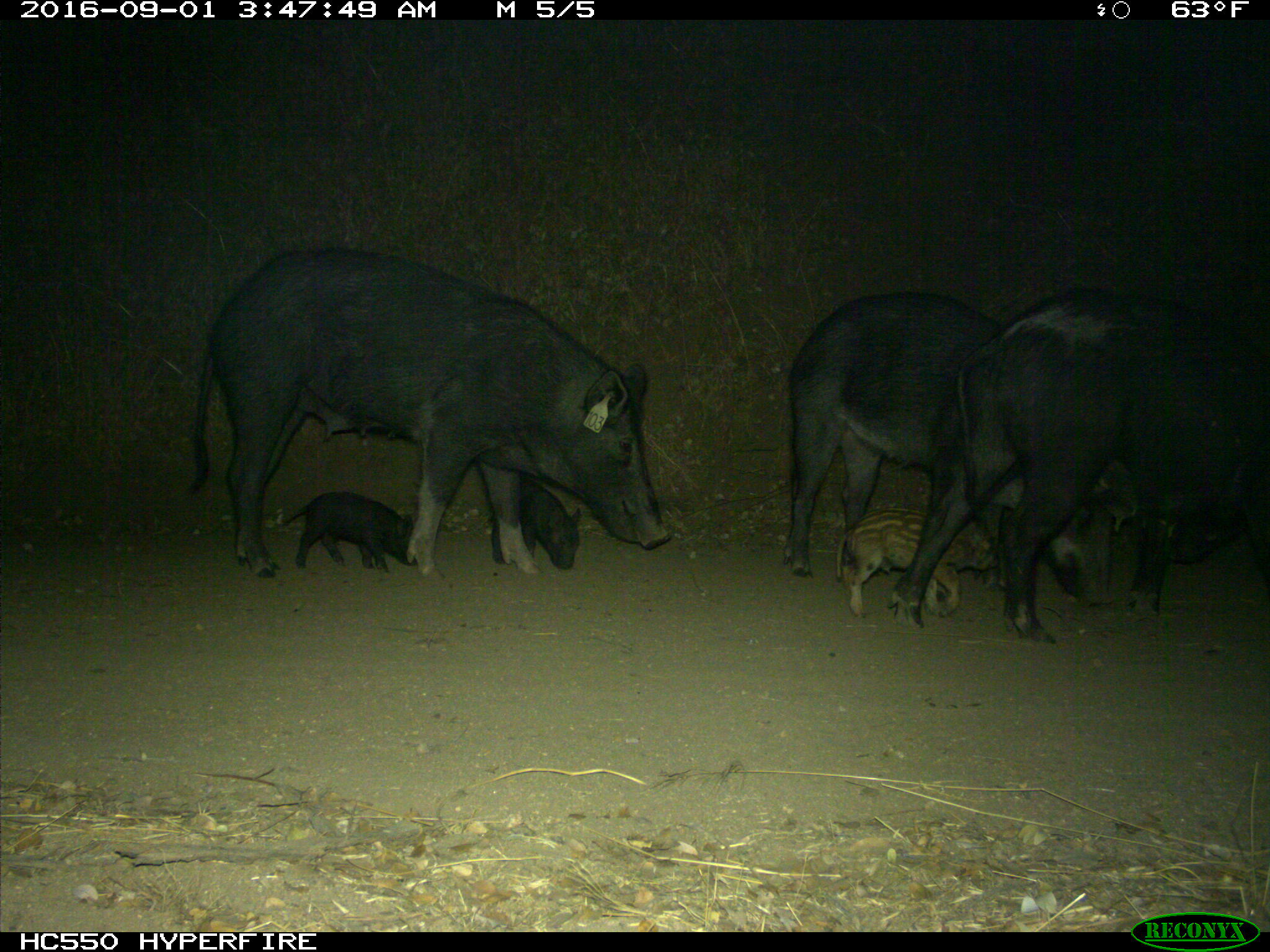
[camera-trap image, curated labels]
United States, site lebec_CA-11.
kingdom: Animalia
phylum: Chordata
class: Mammalia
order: Artiodactyla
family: Suidae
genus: Sus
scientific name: Sus scrofa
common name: wild boar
Sus scrofa (wild boar).